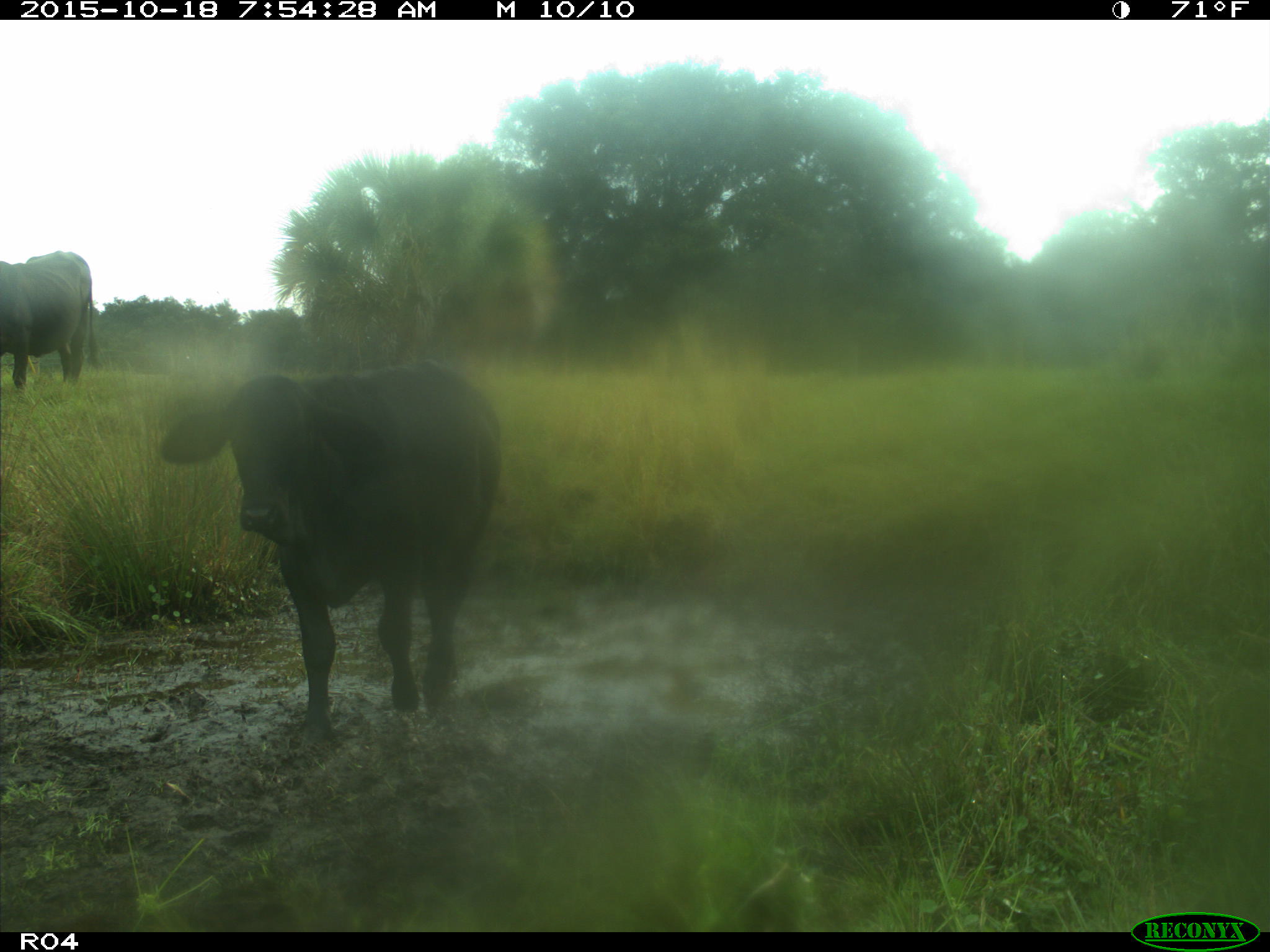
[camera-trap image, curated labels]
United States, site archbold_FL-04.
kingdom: Animalia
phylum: Chordata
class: Mammalia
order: Artiodactyla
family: Bovidae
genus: Bos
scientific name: Bos taurus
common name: domestic cow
Bos taurus (domestic cow).